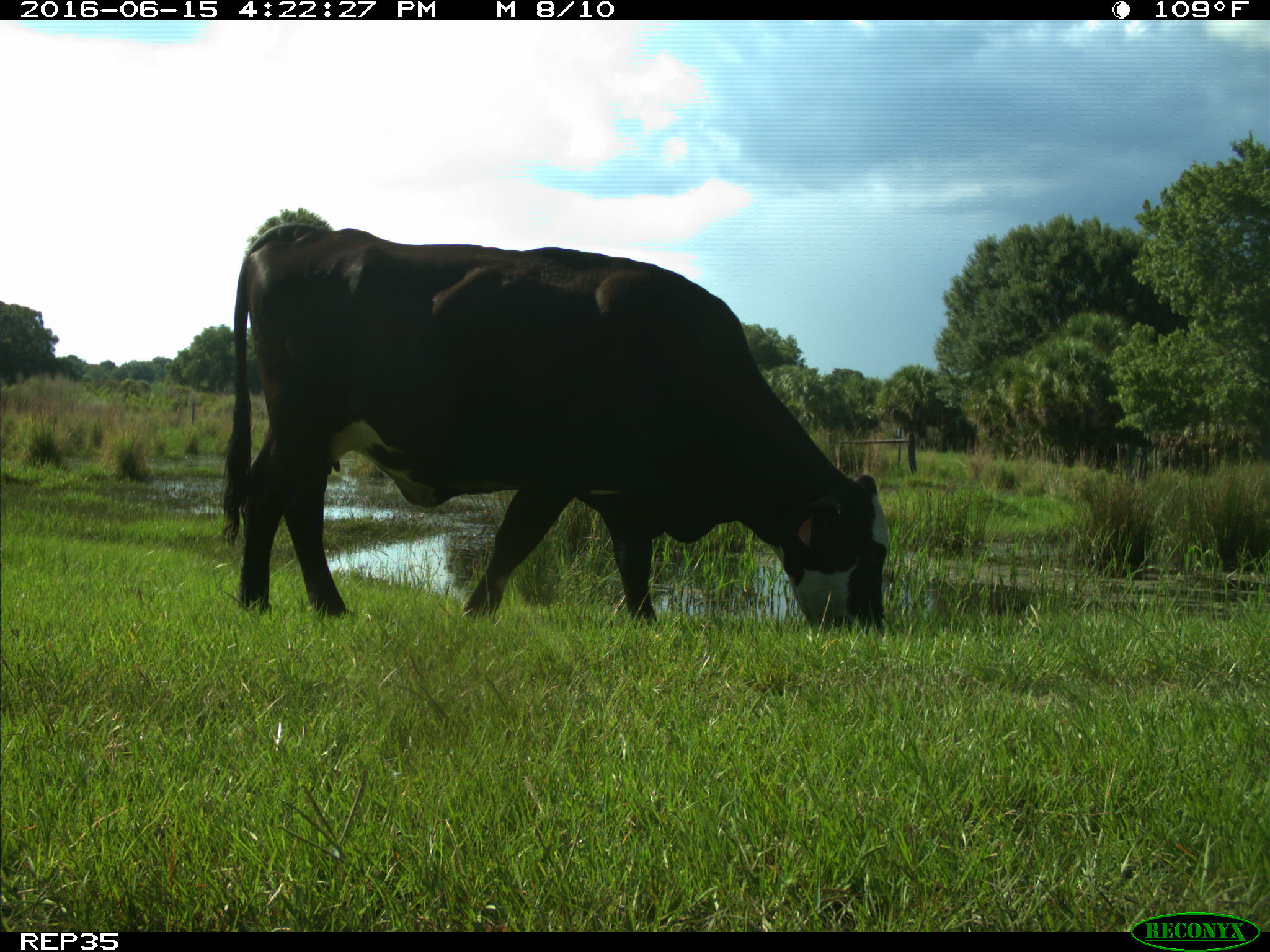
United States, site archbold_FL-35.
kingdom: Animalia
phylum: Chordata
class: Mammalia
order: Artiodactyla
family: Bovidae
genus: Bos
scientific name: Bos taurus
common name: domestic cow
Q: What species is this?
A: Bos taurus (domestic cow).